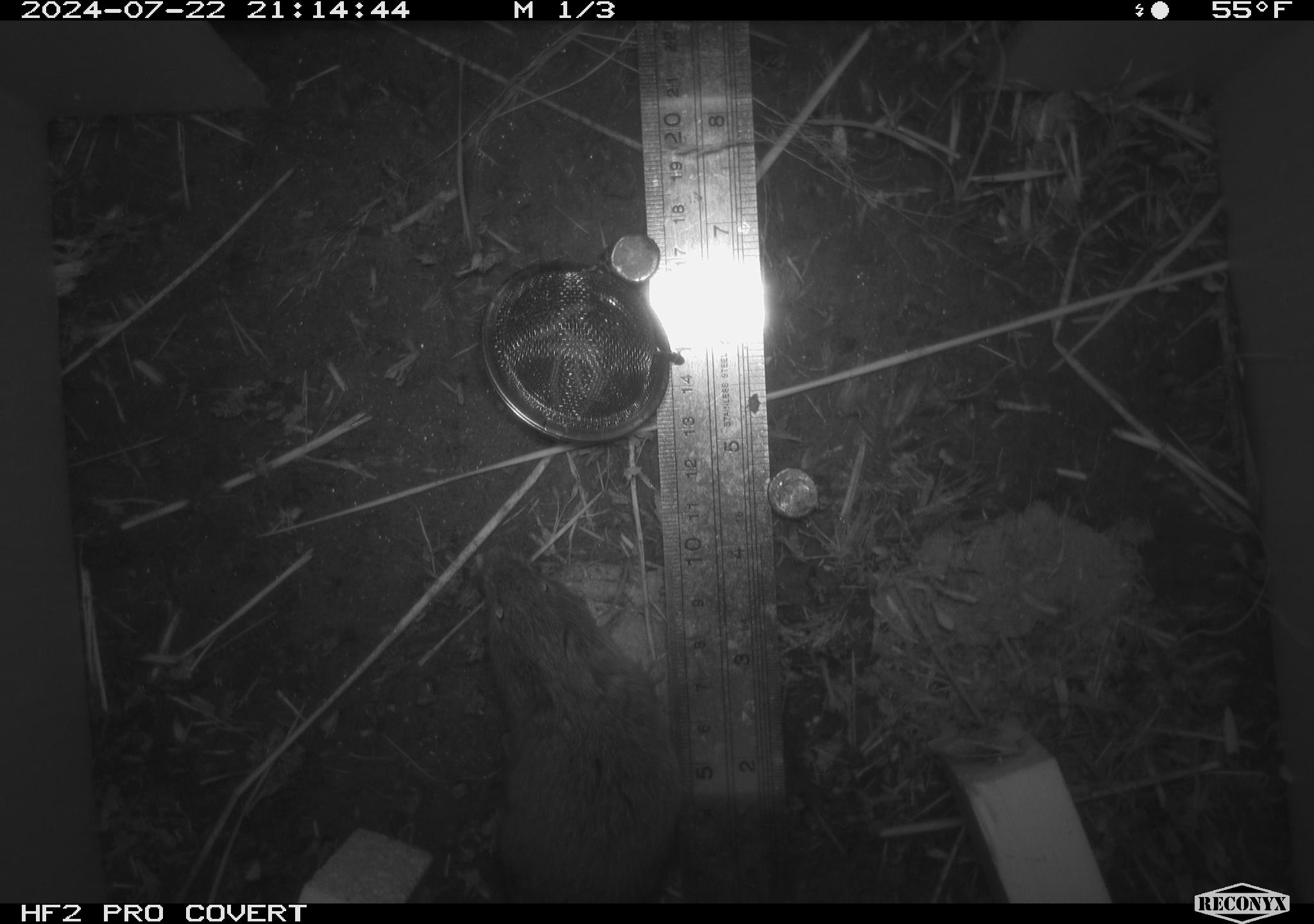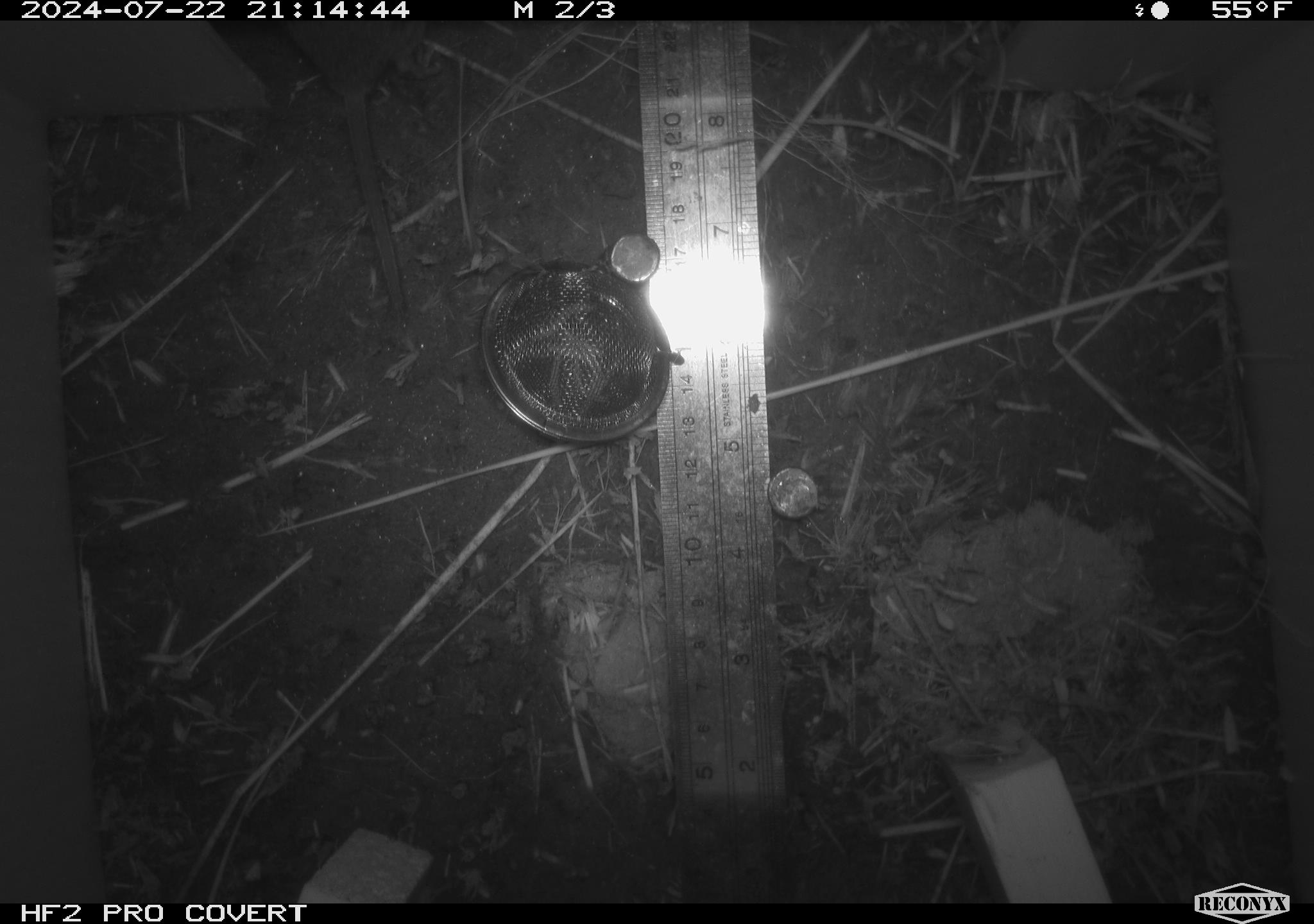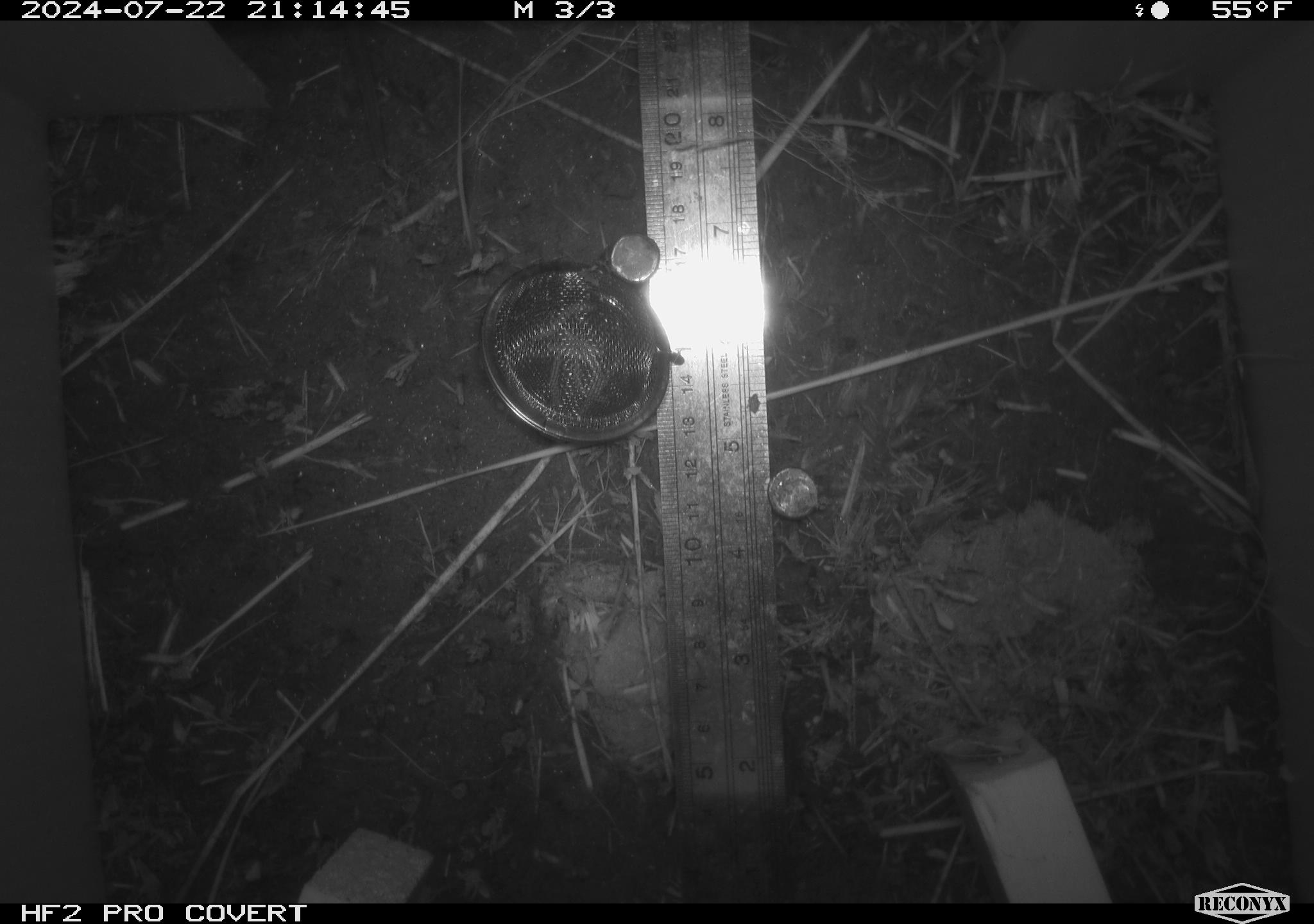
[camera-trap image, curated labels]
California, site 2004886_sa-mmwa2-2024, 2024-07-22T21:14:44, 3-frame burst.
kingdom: Animalia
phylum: Chordata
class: Mammalia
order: Rodentia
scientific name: Rodentia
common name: mouse species